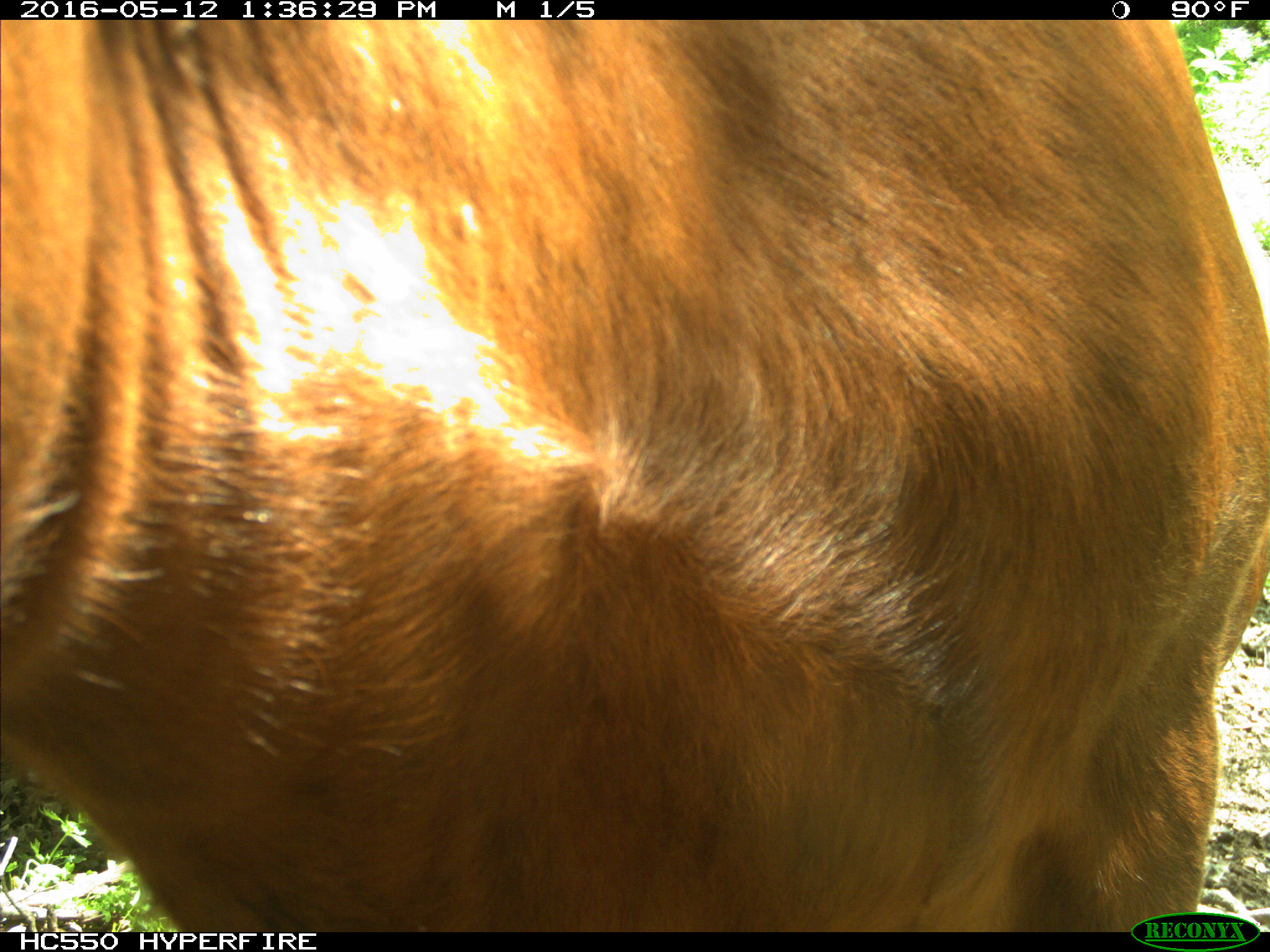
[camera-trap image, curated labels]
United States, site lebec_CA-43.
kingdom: Animalia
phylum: Chordata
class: Mammalia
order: Artiodactyla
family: Bovidae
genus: Bos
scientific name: Bos taurus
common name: domestic cow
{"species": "Bos taurus (domestic cow)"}